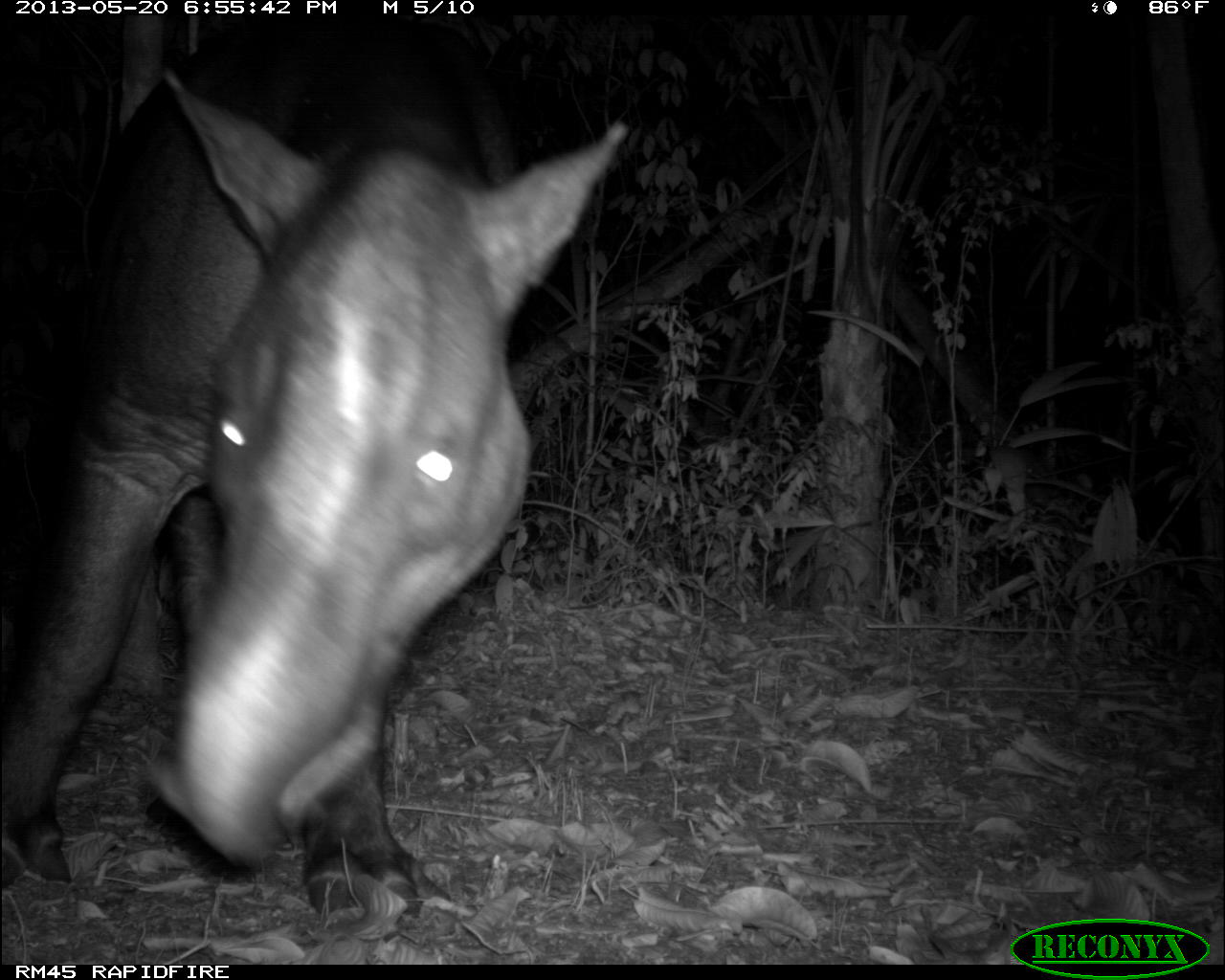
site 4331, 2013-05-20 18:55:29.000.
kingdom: Animalia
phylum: Chordata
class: Mammalia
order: Perissodactyla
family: Tapiridae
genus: Tapirus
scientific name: Tapirus bairdii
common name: baird's tapir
Tapirus bairdii (baird's tapir), count 1, sex male.